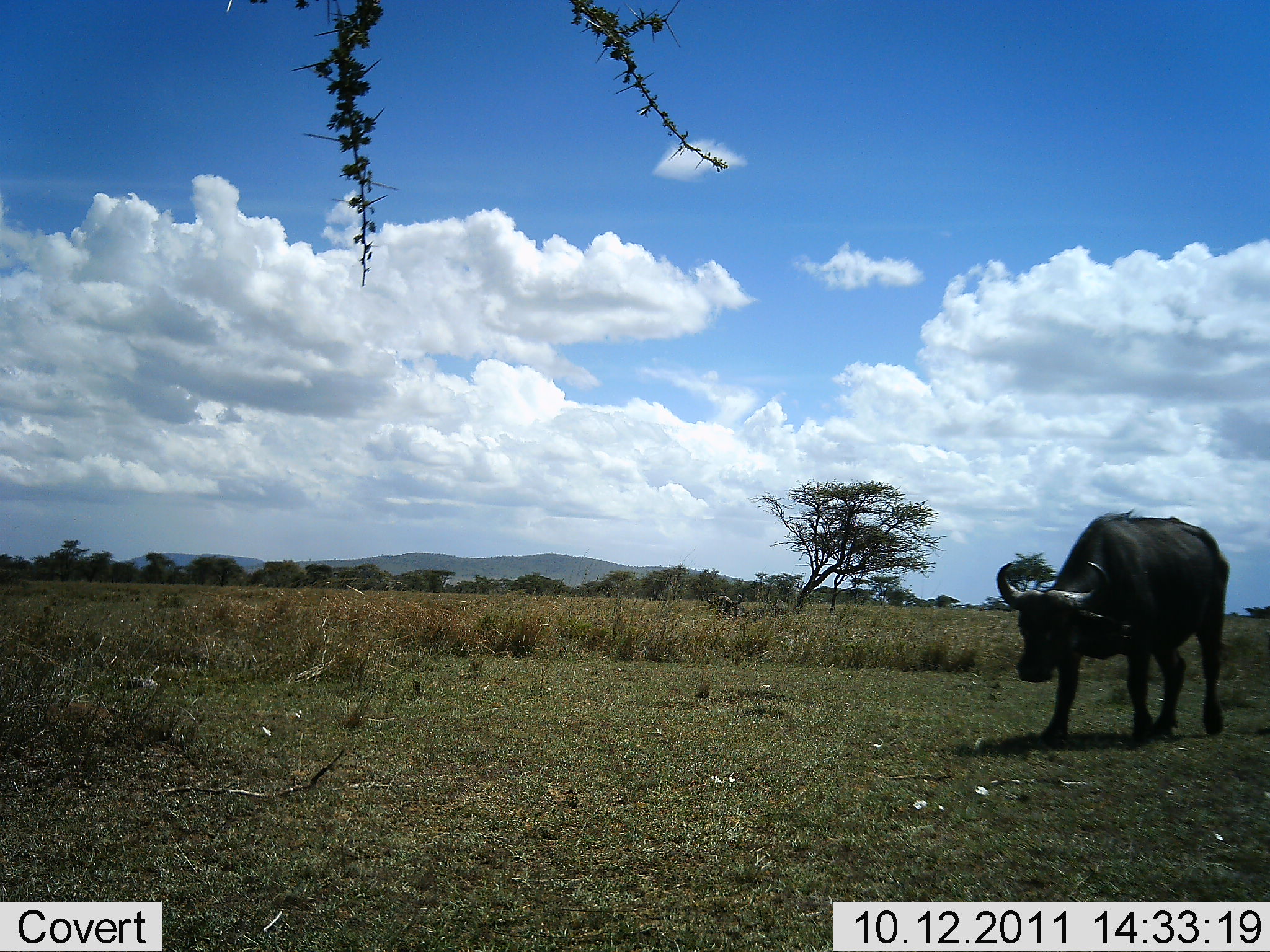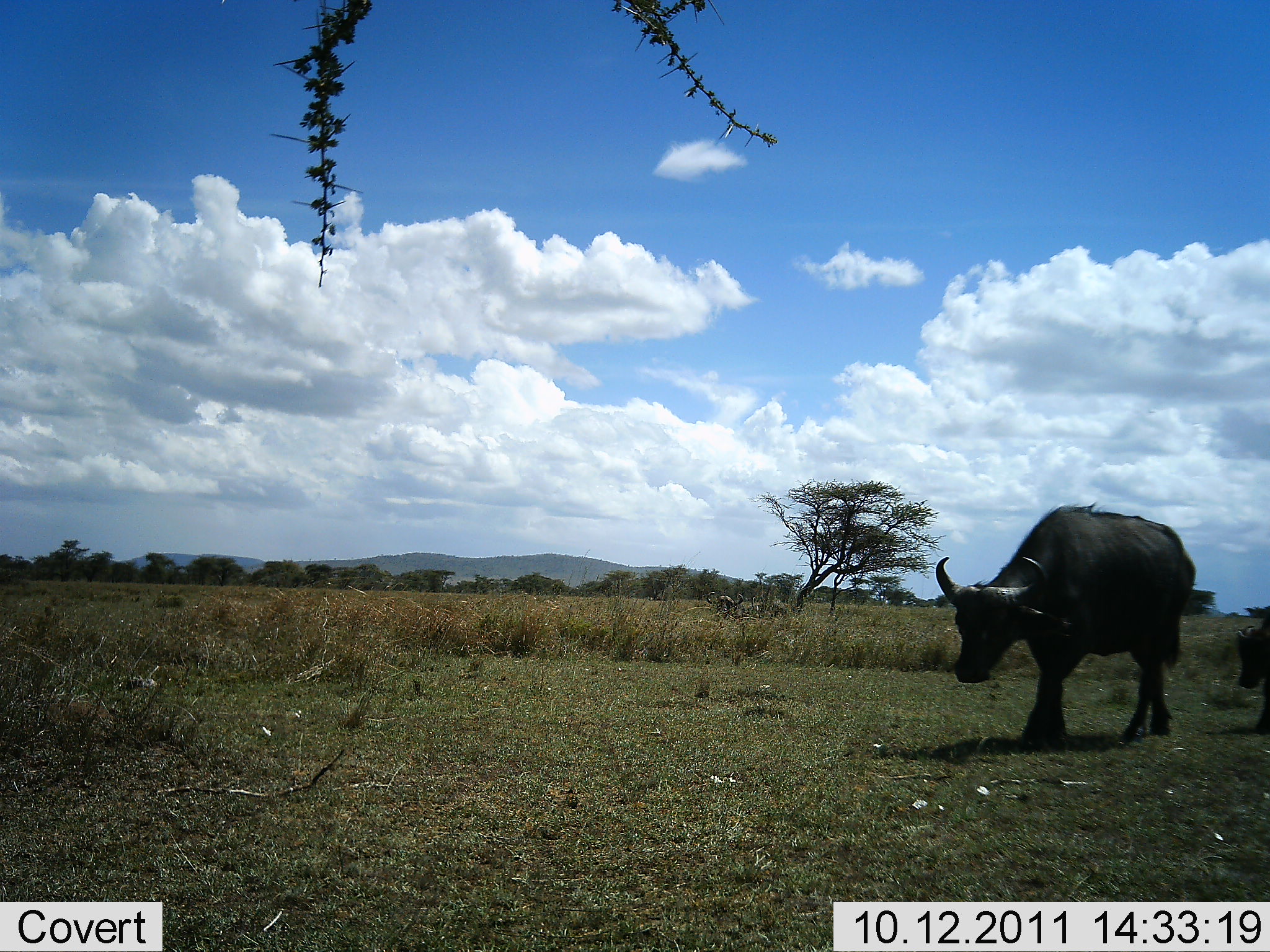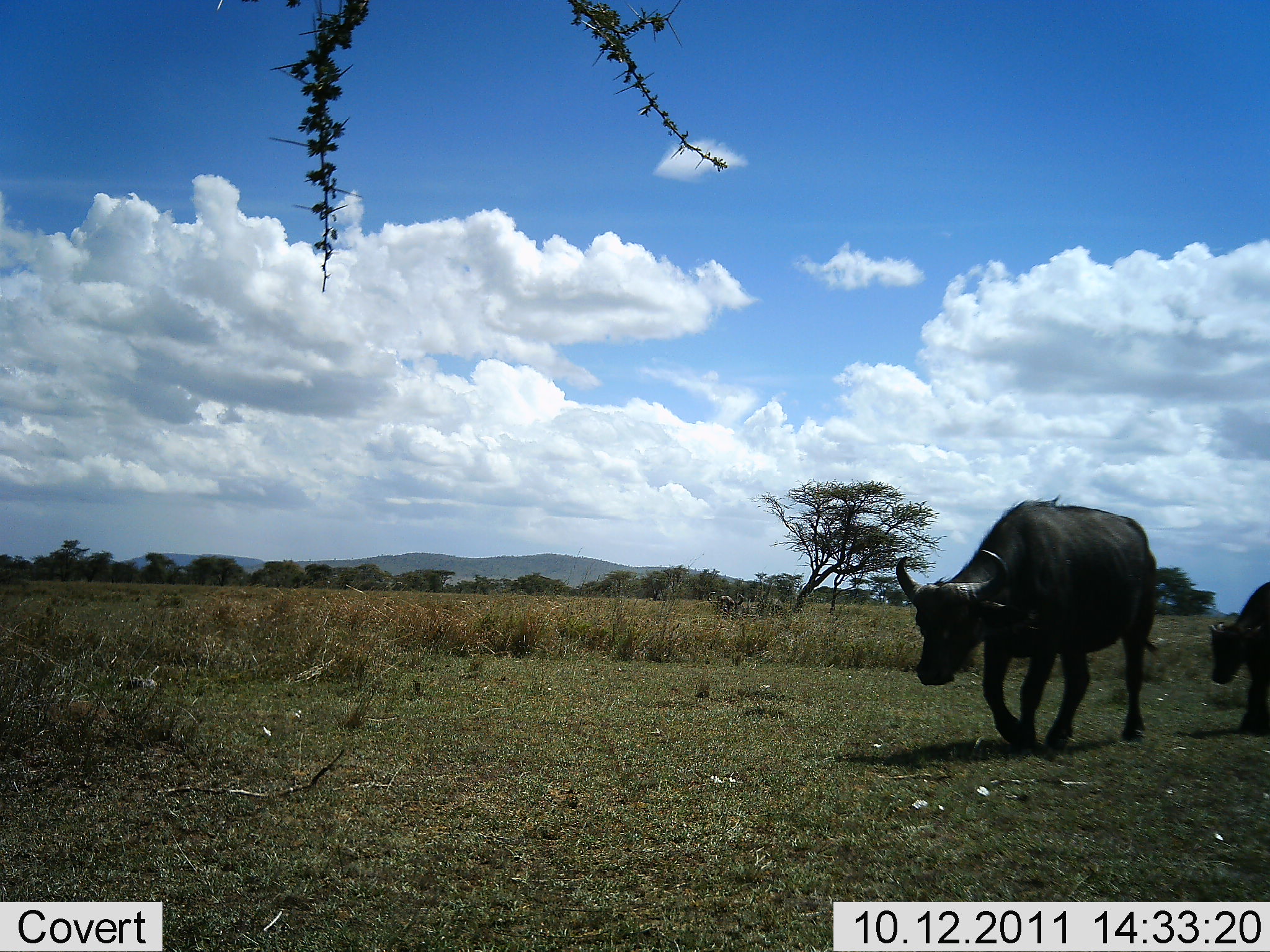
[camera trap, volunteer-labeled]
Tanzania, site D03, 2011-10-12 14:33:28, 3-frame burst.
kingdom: Animalia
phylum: Chordata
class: Mammalia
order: Artiodactyla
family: Bovidae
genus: Syncerus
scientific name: Syncerus caffer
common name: cape buffalo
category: buffalo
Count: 2.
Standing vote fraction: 0%.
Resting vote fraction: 0%.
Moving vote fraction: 100%.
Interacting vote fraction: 0%.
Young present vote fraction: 46%.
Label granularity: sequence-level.